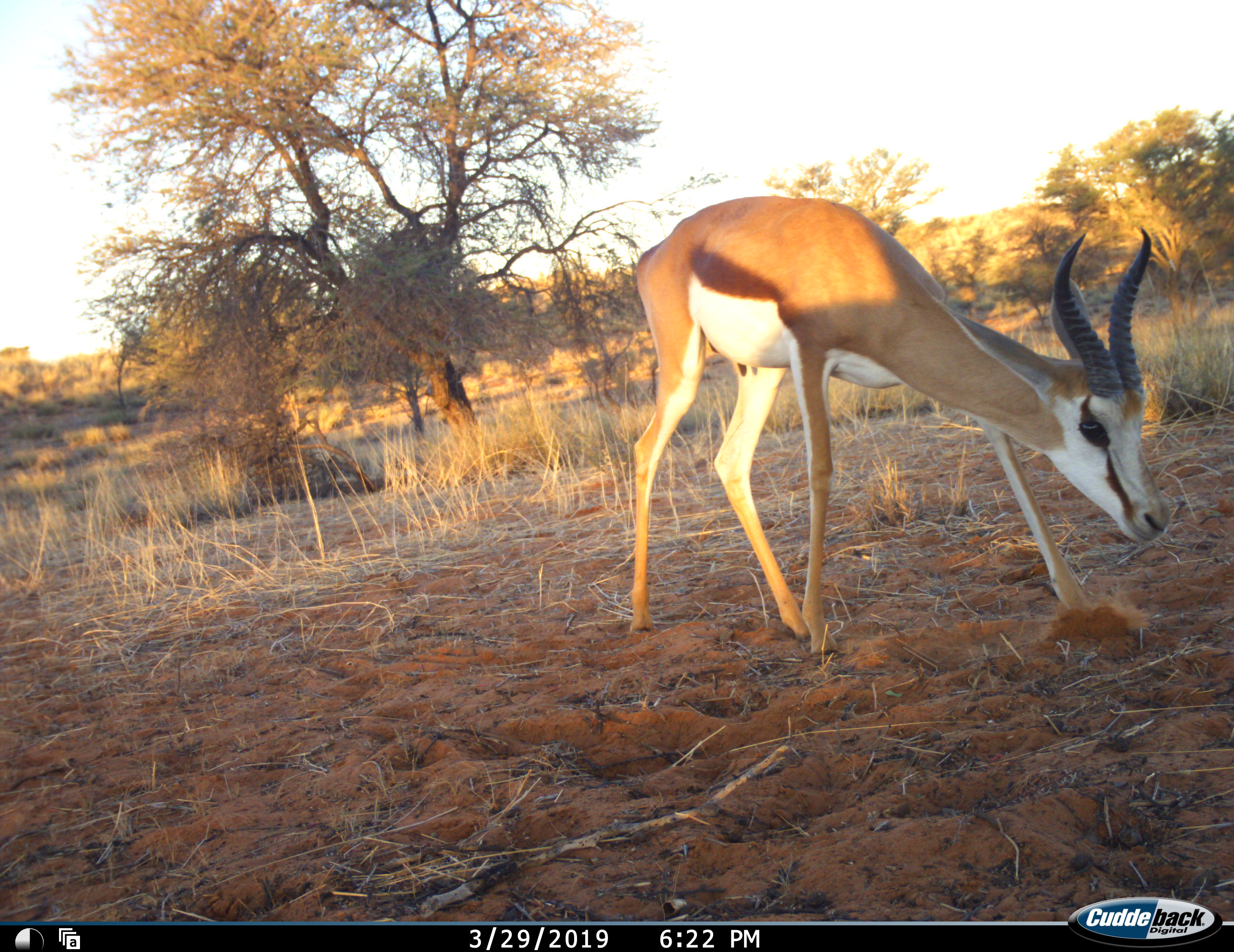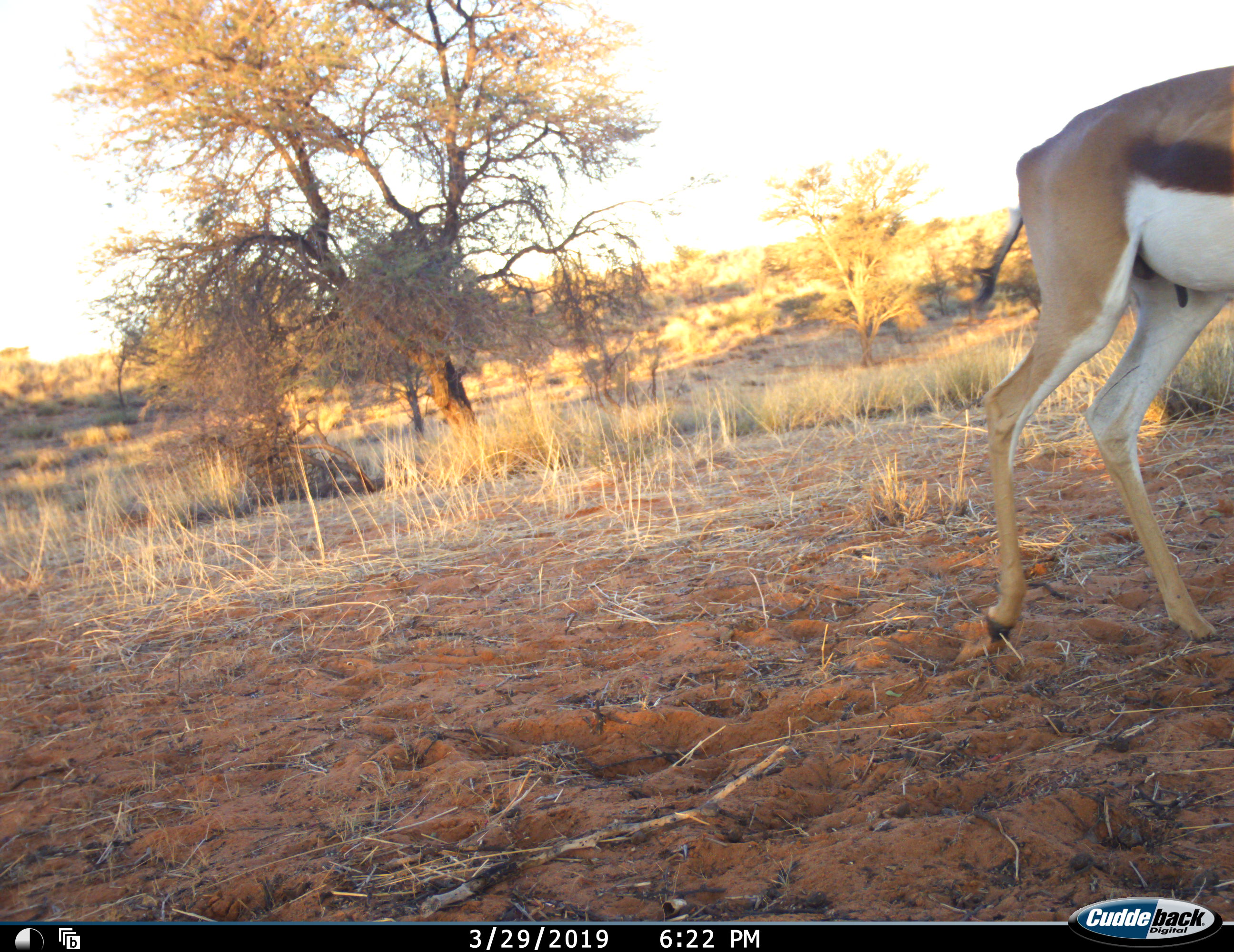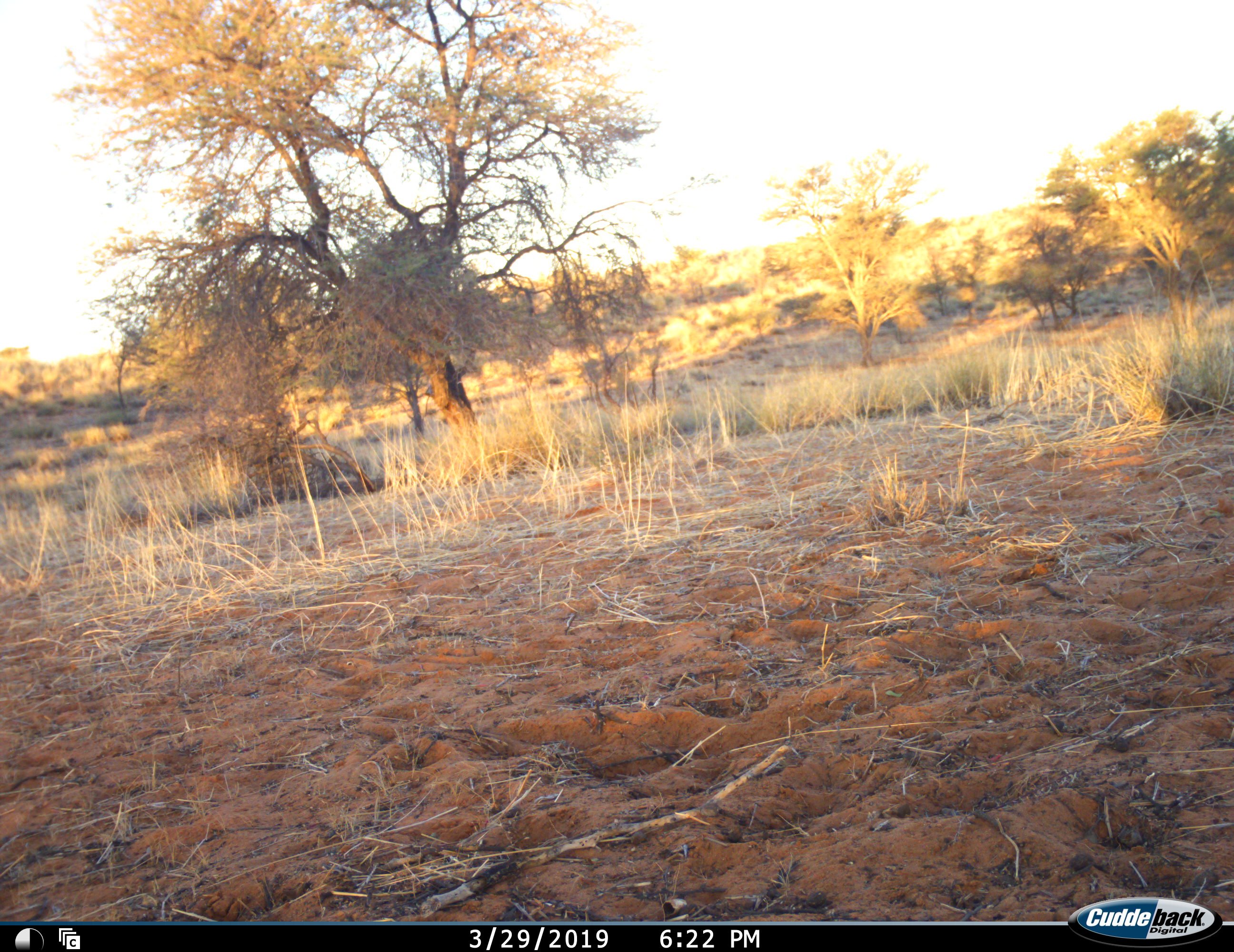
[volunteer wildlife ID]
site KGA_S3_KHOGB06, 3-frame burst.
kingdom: Animalia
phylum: Chordata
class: Mammalia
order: Artiodactyla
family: Bovidae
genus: Antidorcas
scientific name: Antidorcas marsupialis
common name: springbok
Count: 1.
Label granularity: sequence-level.